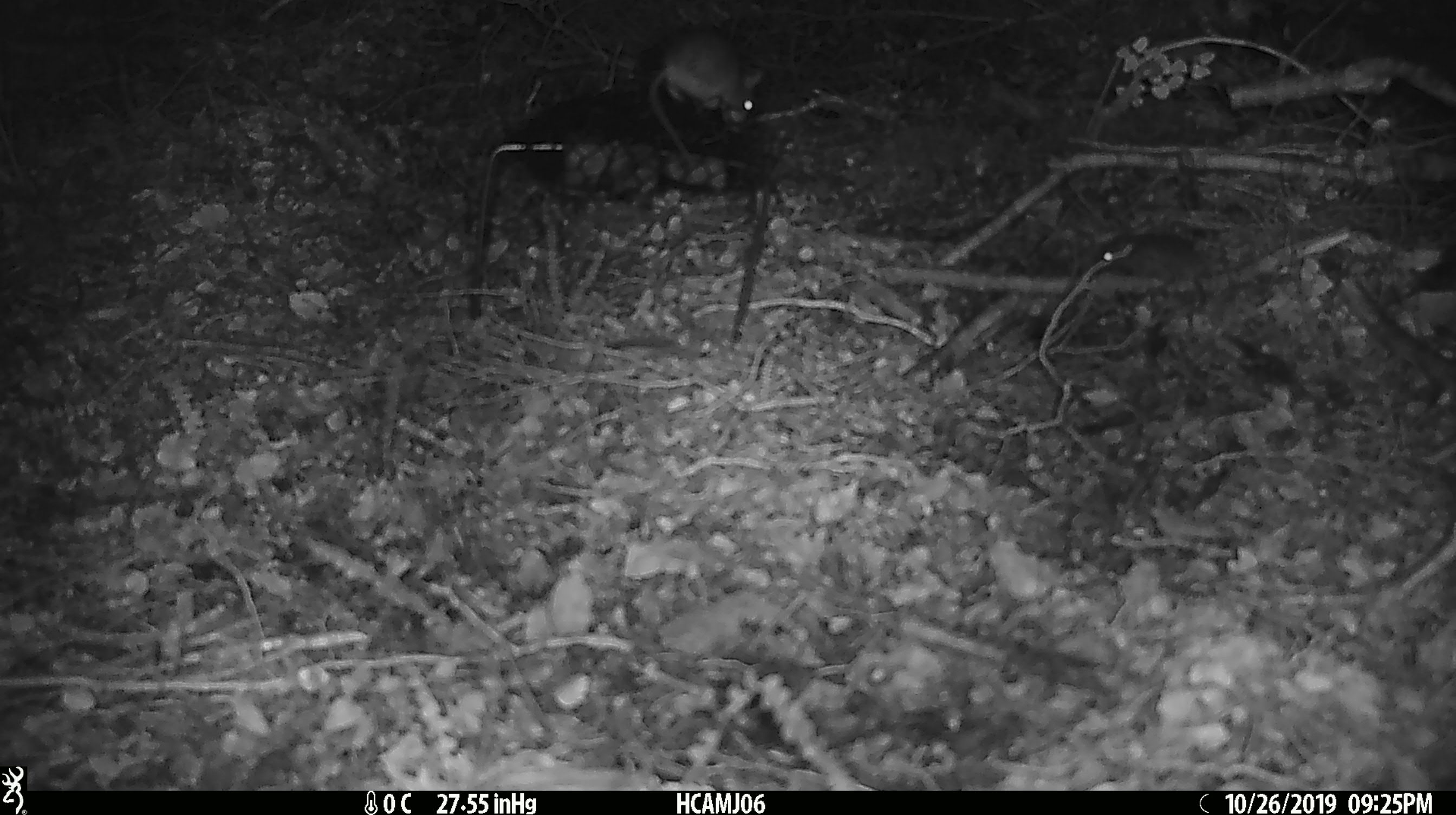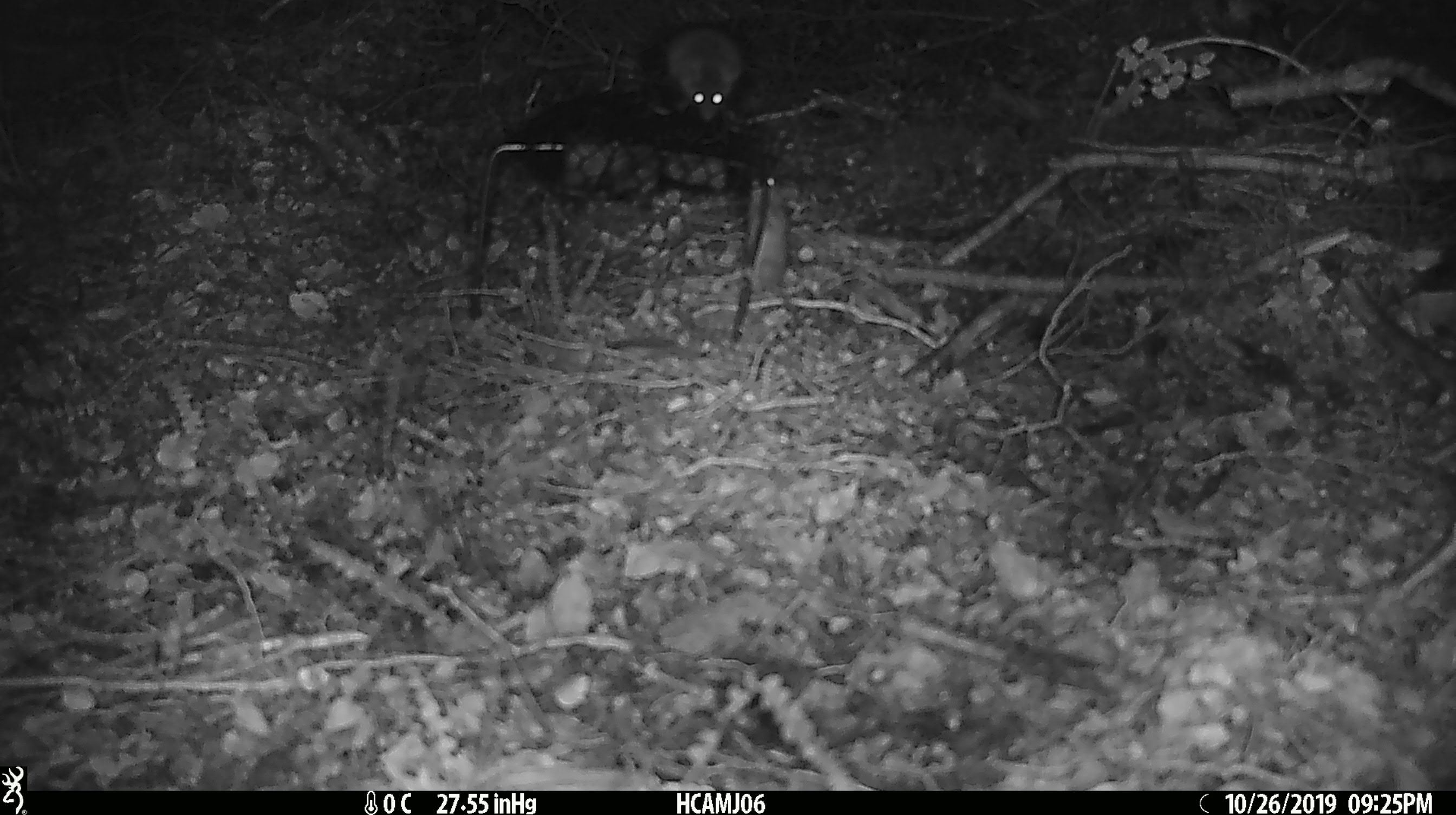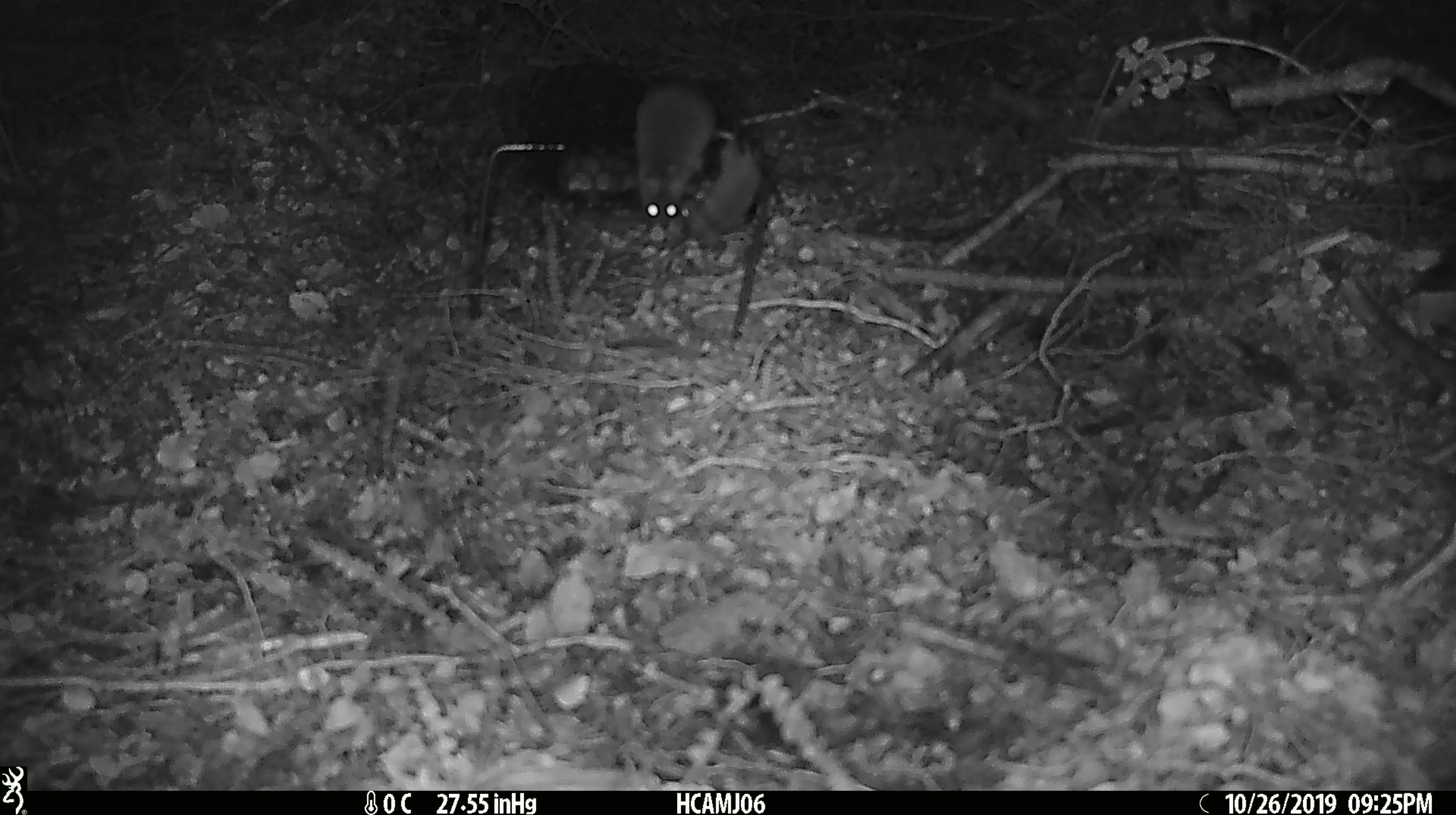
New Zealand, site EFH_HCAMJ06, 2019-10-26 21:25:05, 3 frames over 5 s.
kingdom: Animalia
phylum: Chordata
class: Mammalia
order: Rodentia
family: Muridae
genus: Mus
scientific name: Mus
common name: mouse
Mouse (Mus).